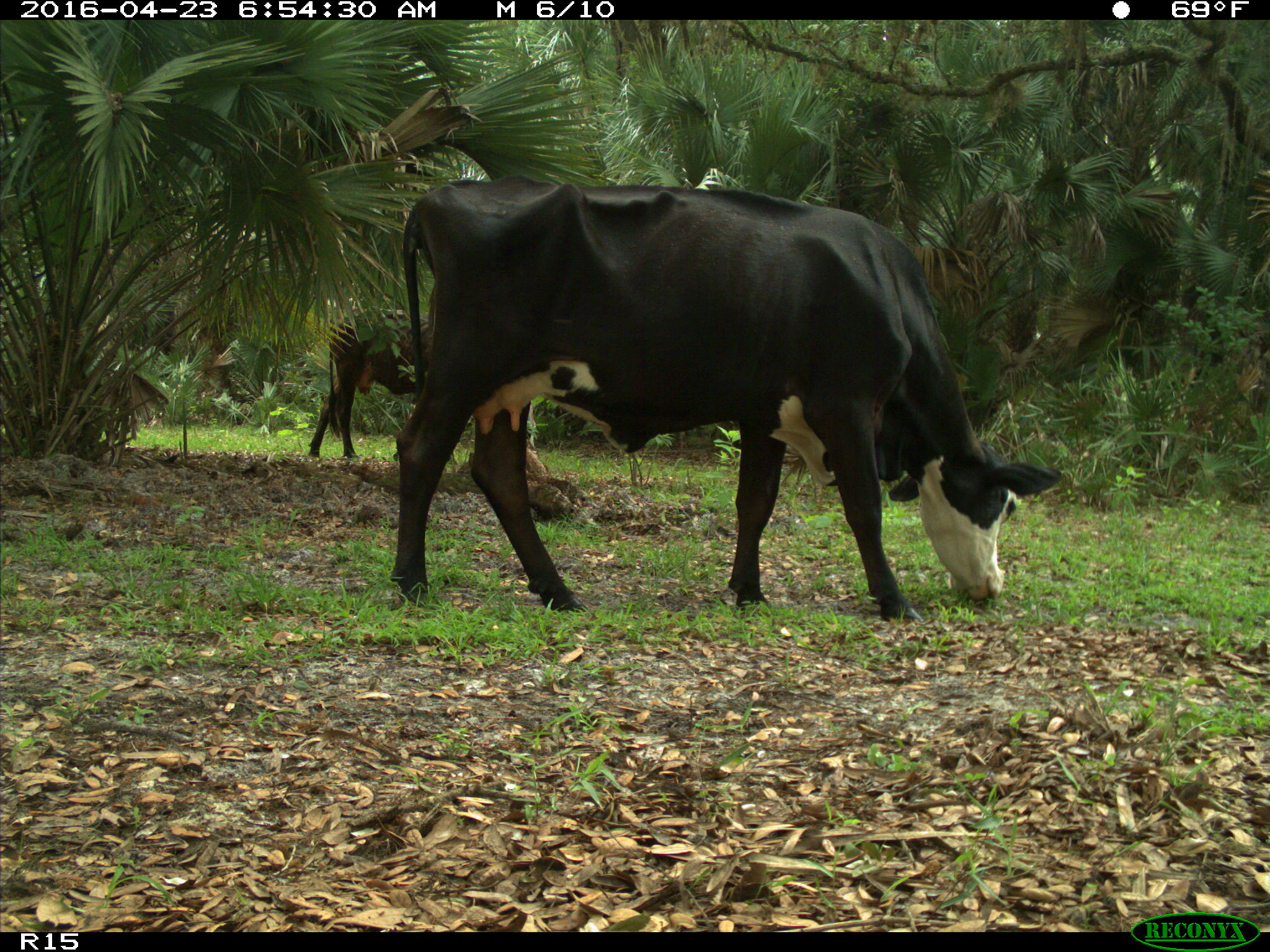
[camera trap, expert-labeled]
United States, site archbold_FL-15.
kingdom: Animalia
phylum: Chordata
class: Mammalia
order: Artiodactyla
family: Bovidae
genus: Bos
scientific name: Bos taurus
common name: domestic cow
Bos taurus (domestic cow).